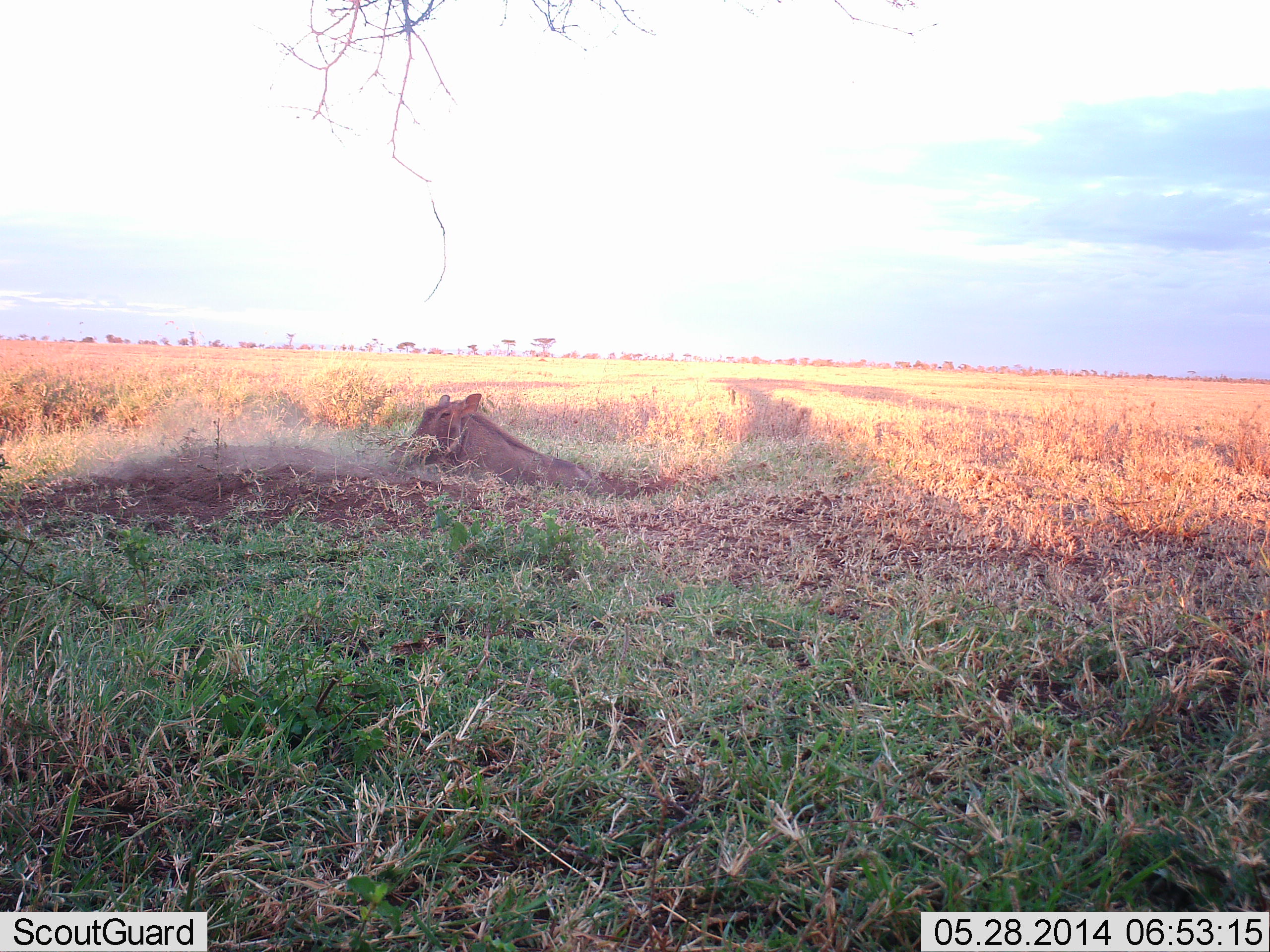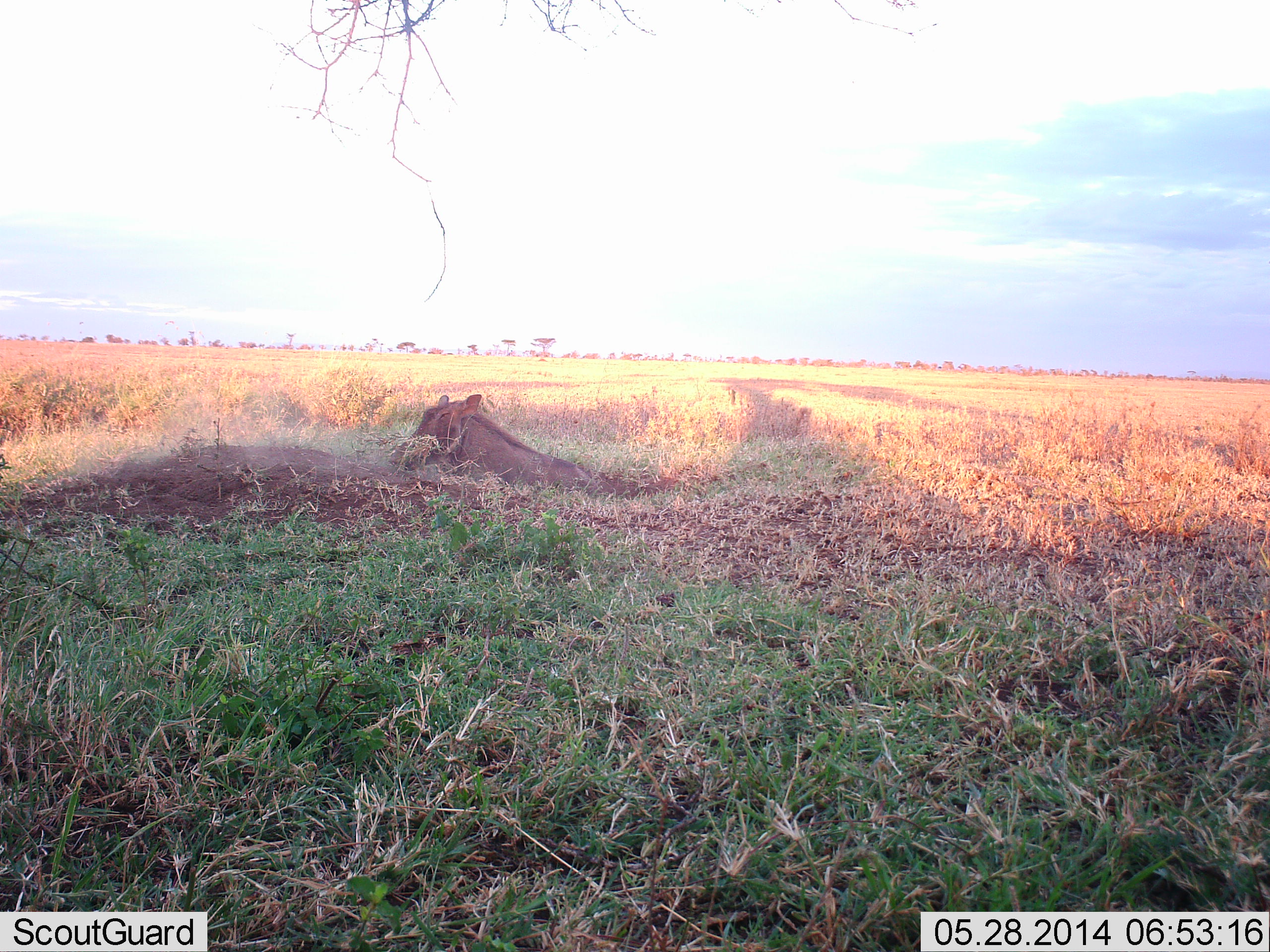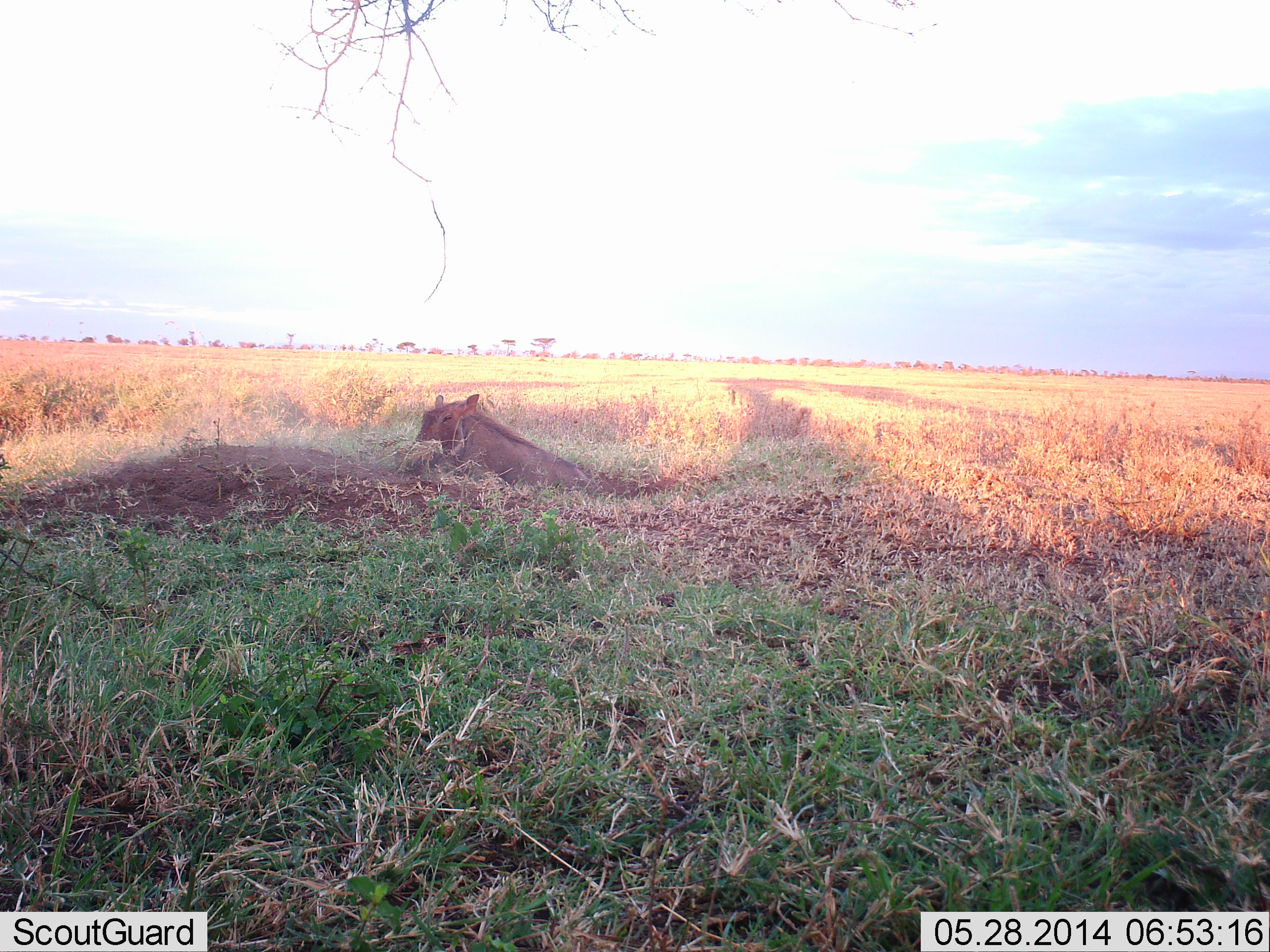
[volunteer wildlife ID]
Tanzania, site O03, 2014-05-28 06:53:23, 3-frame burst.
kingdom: Animalia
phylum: Chordata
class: Mammalia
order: Artiodactyla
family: Suidae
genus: Phacochoerus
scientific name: Phacochoerus africanus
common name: warthog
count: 1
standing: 0%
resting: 90%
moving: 10%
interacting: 0%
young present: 0%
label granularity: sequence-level